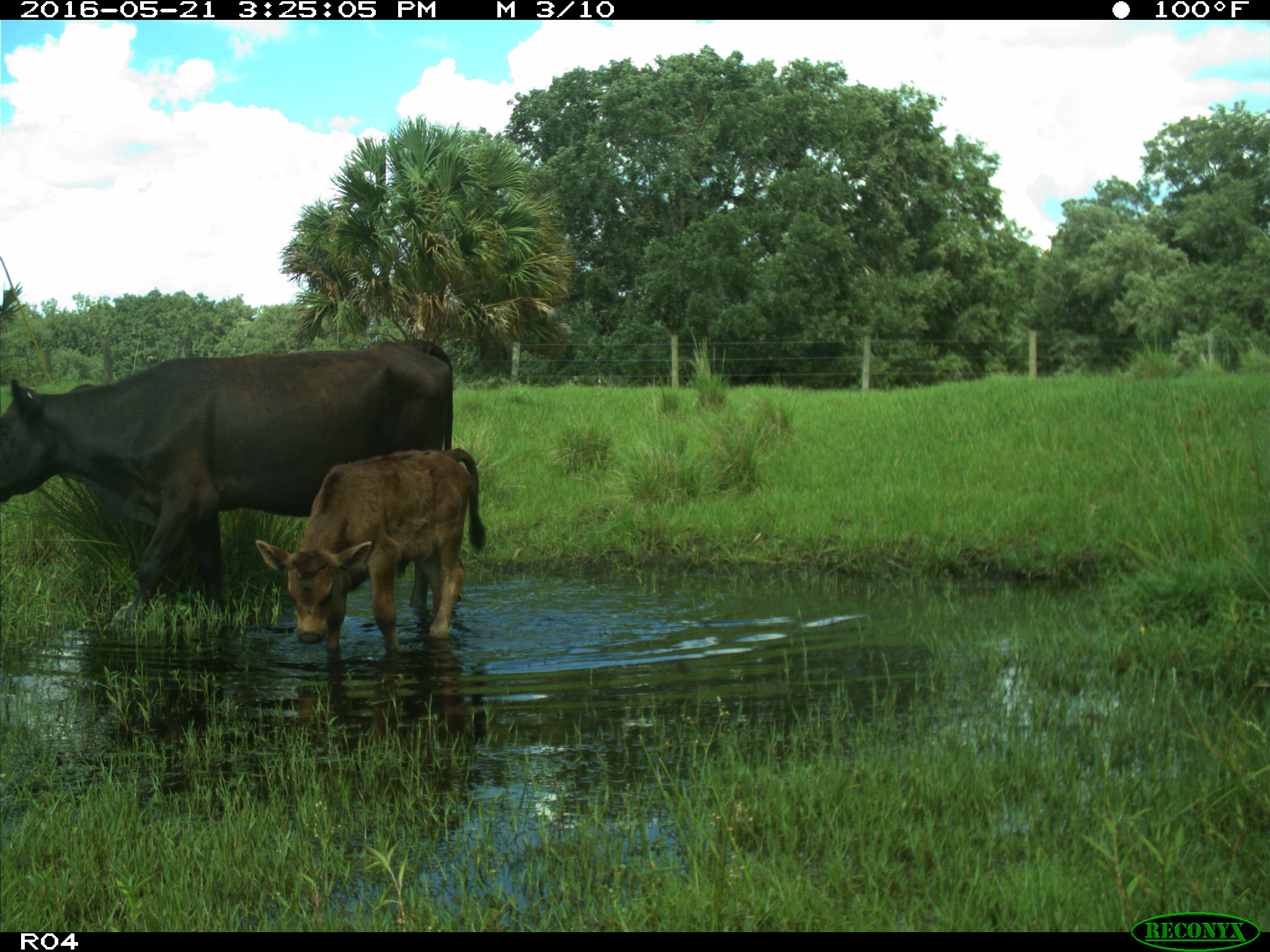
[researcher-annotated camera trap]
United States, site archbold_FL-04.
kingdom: Animalia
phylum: Chordata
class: Mammalia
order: Artiodactyla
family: Bovidae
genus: Bos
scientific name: Bos taurus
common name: domestic cow